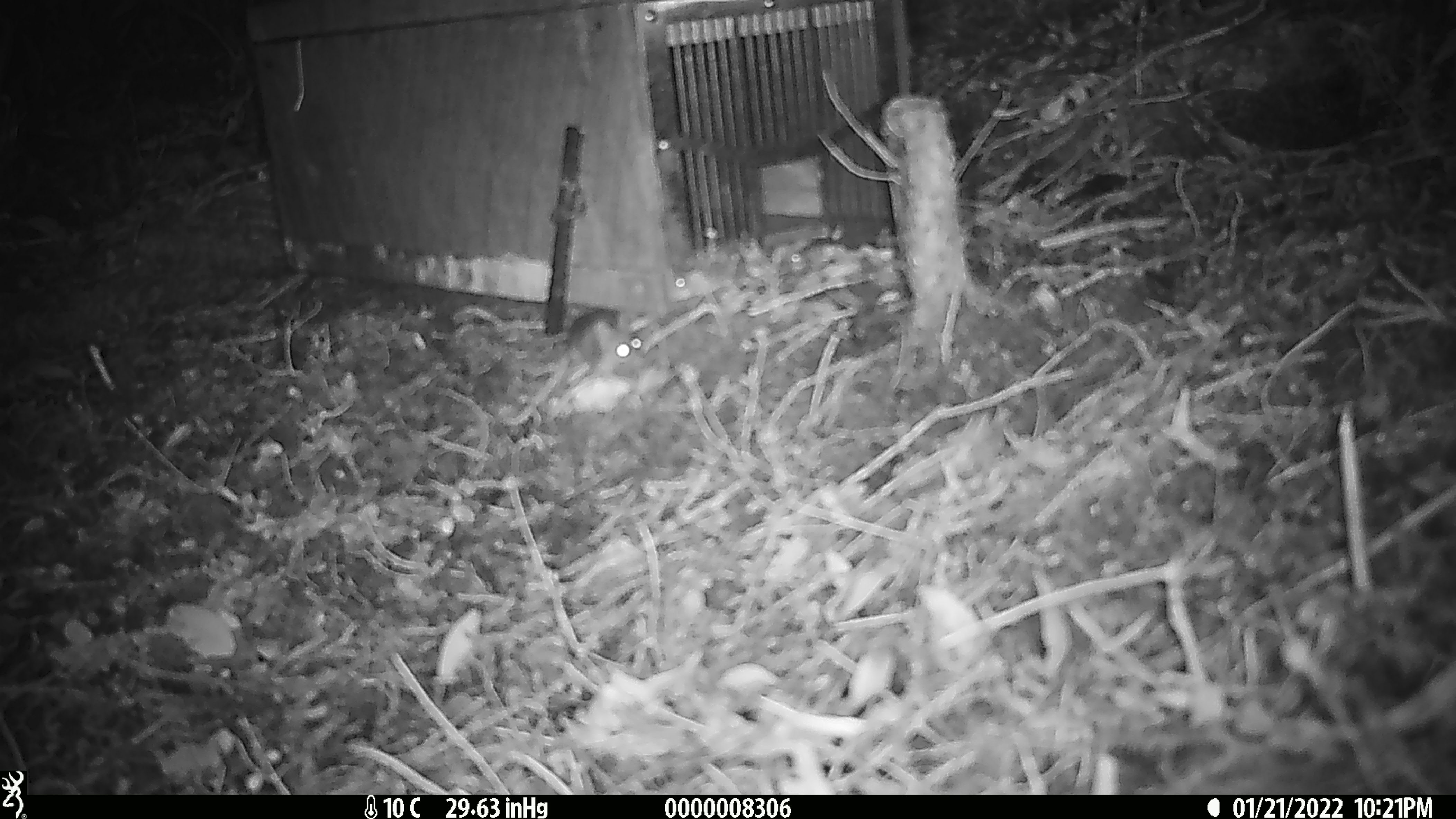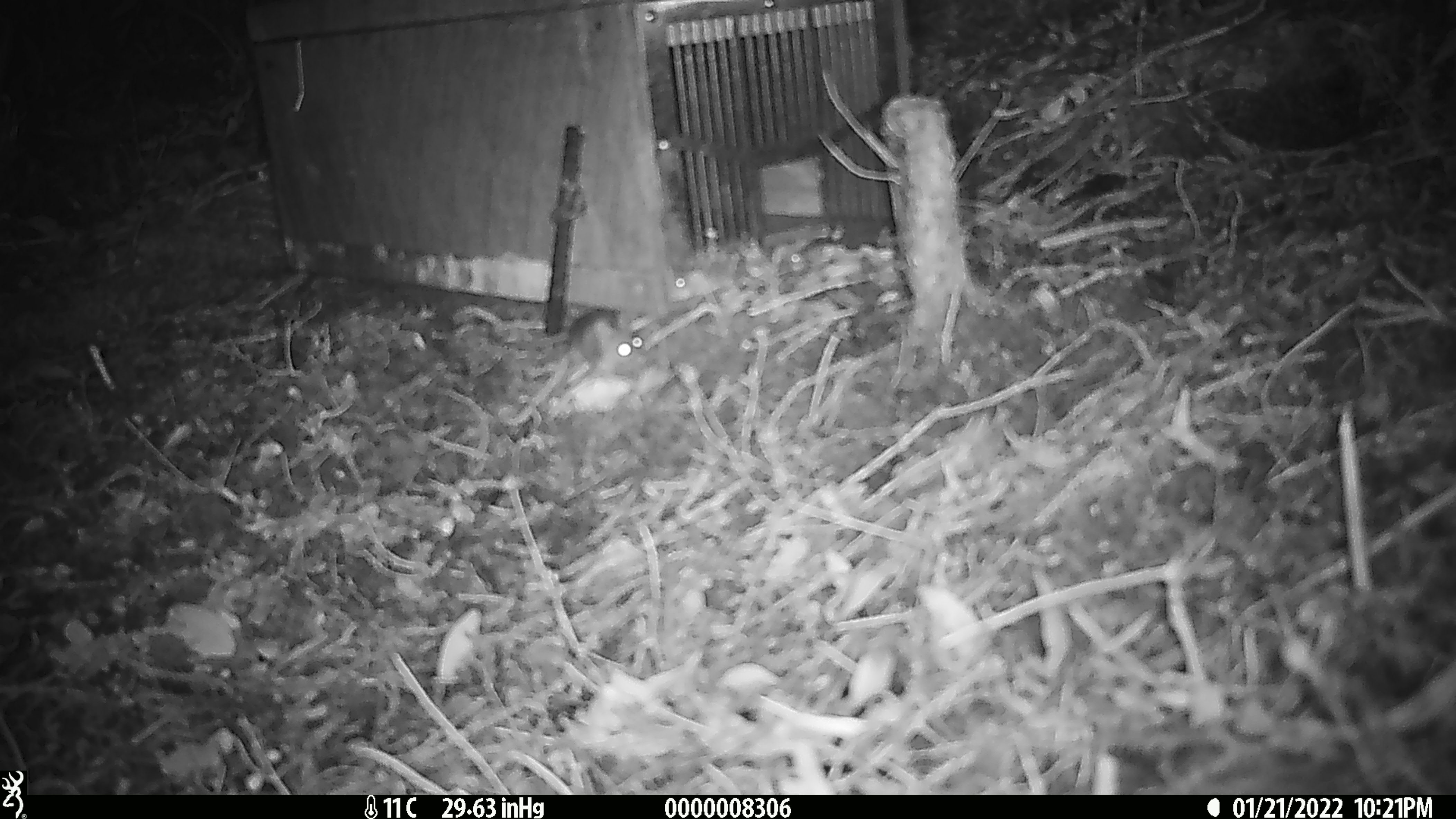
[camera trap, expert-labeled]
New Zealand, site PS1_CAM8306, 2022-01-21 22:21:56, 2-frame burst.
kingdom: Animalia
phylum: Chordata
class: Mammalia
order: Rodentia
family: Muridae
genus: Mus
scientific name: Mus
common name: mouse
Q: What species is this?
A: Mouse (Mus).